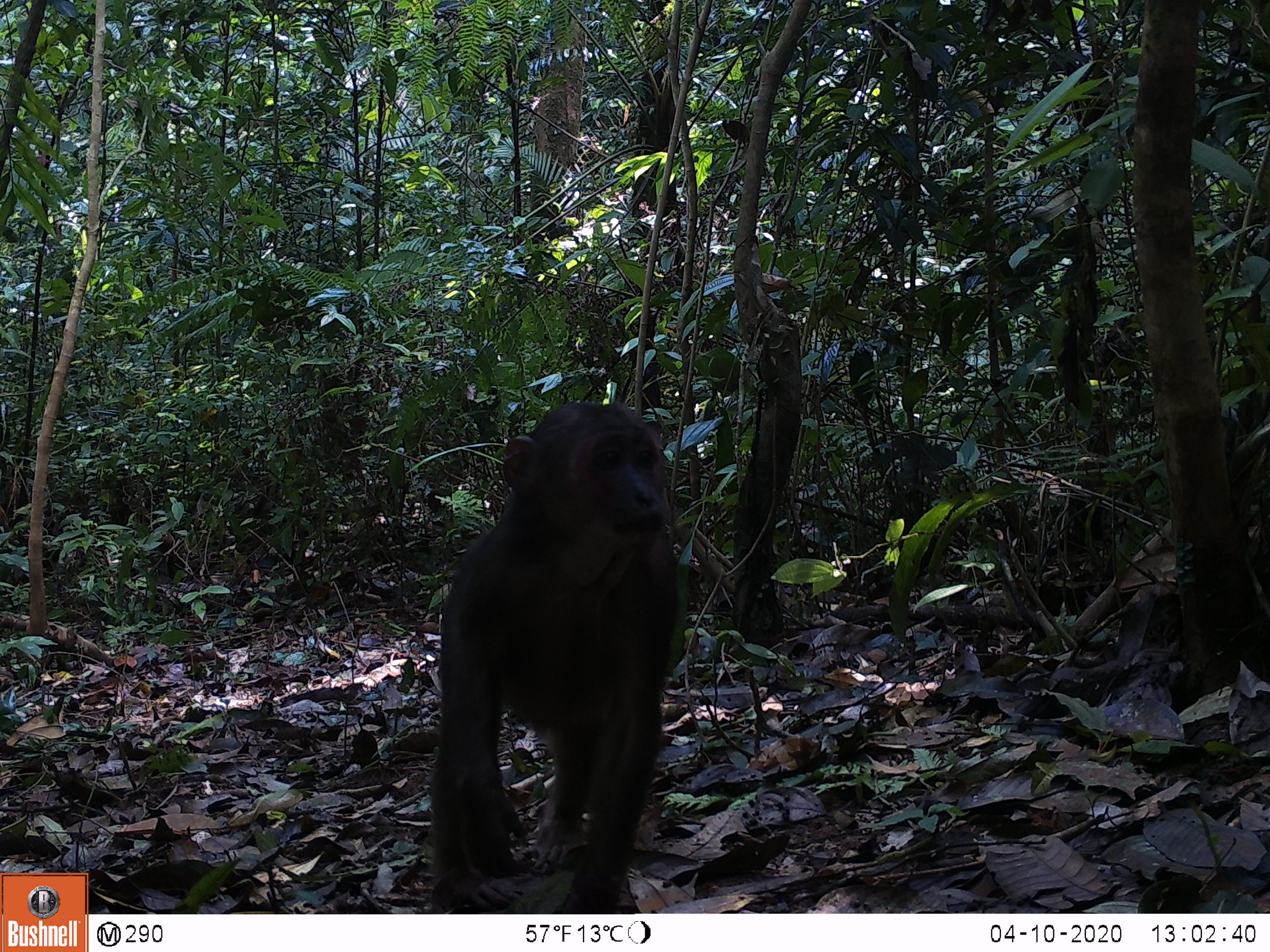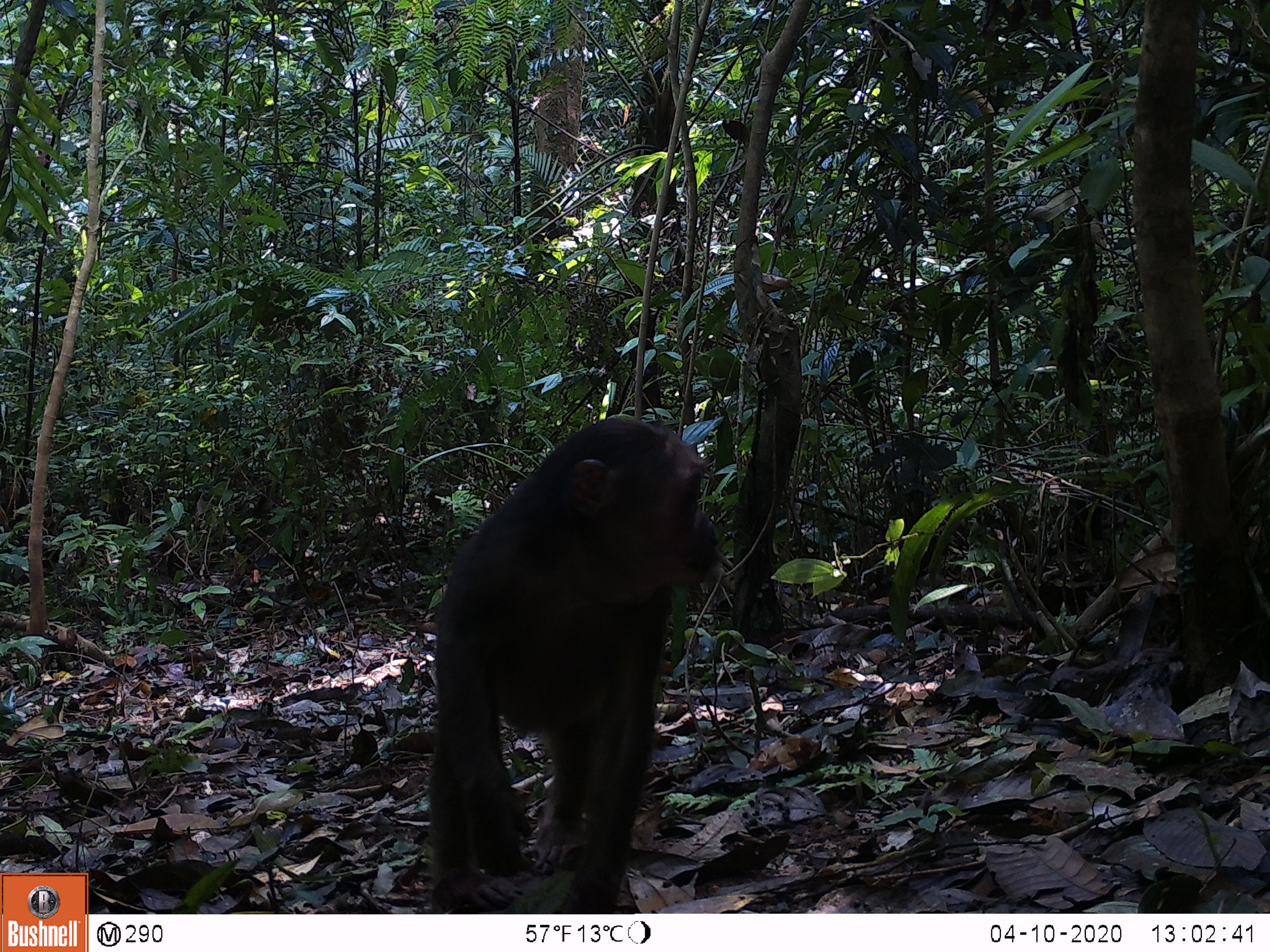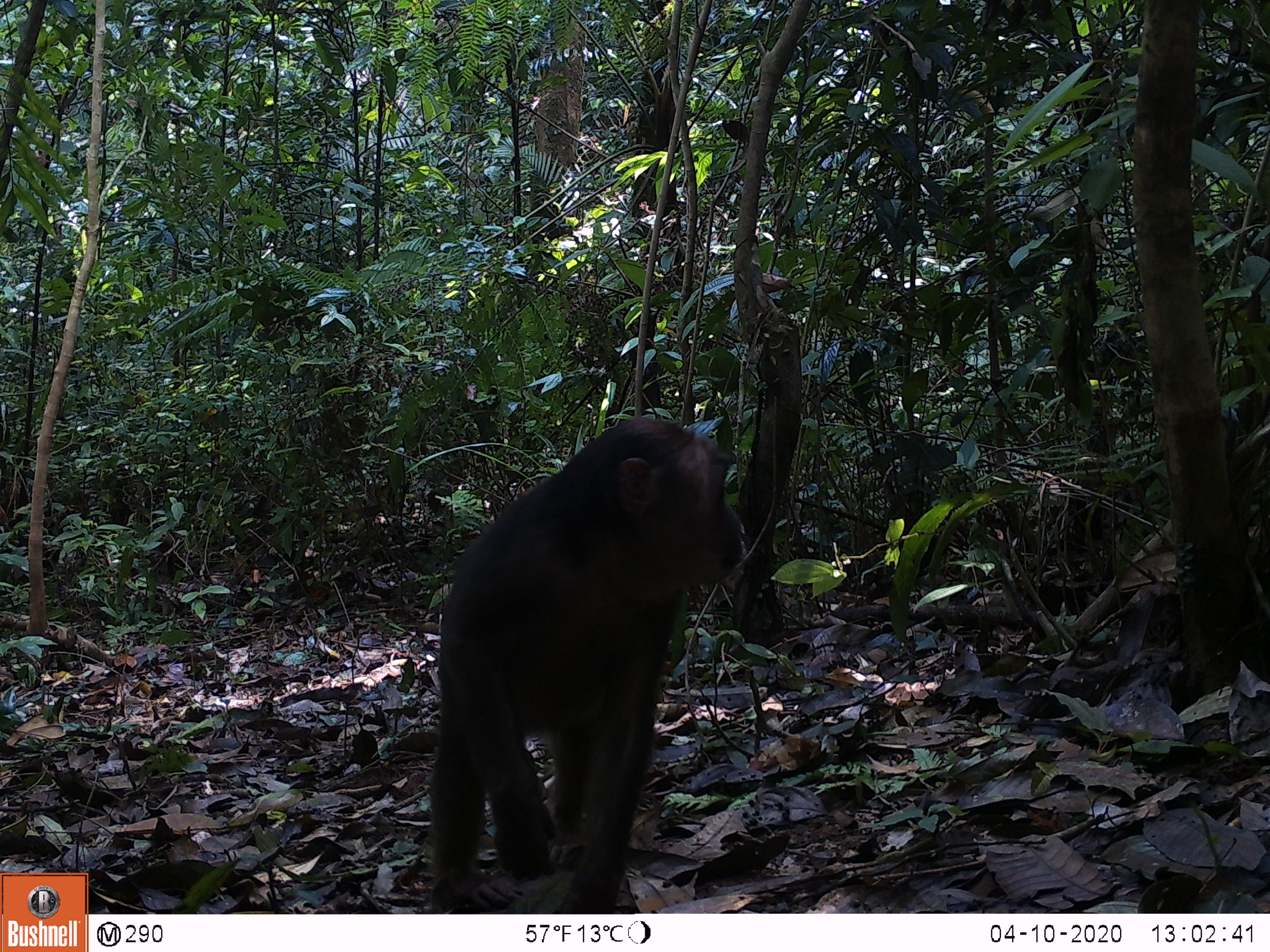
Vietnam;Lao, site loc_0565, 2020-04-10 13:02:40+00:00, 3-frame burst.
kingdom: Animalia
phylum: Chordata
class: Mammalia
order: Primates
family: Cercopithecidae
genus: Macaca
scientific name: Macaca arctoides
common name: stump-tailed macaque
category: stump tailed macaque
Stump tailed macaque (stump-tailed macaque) (Macaca arctoides). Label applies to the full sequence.